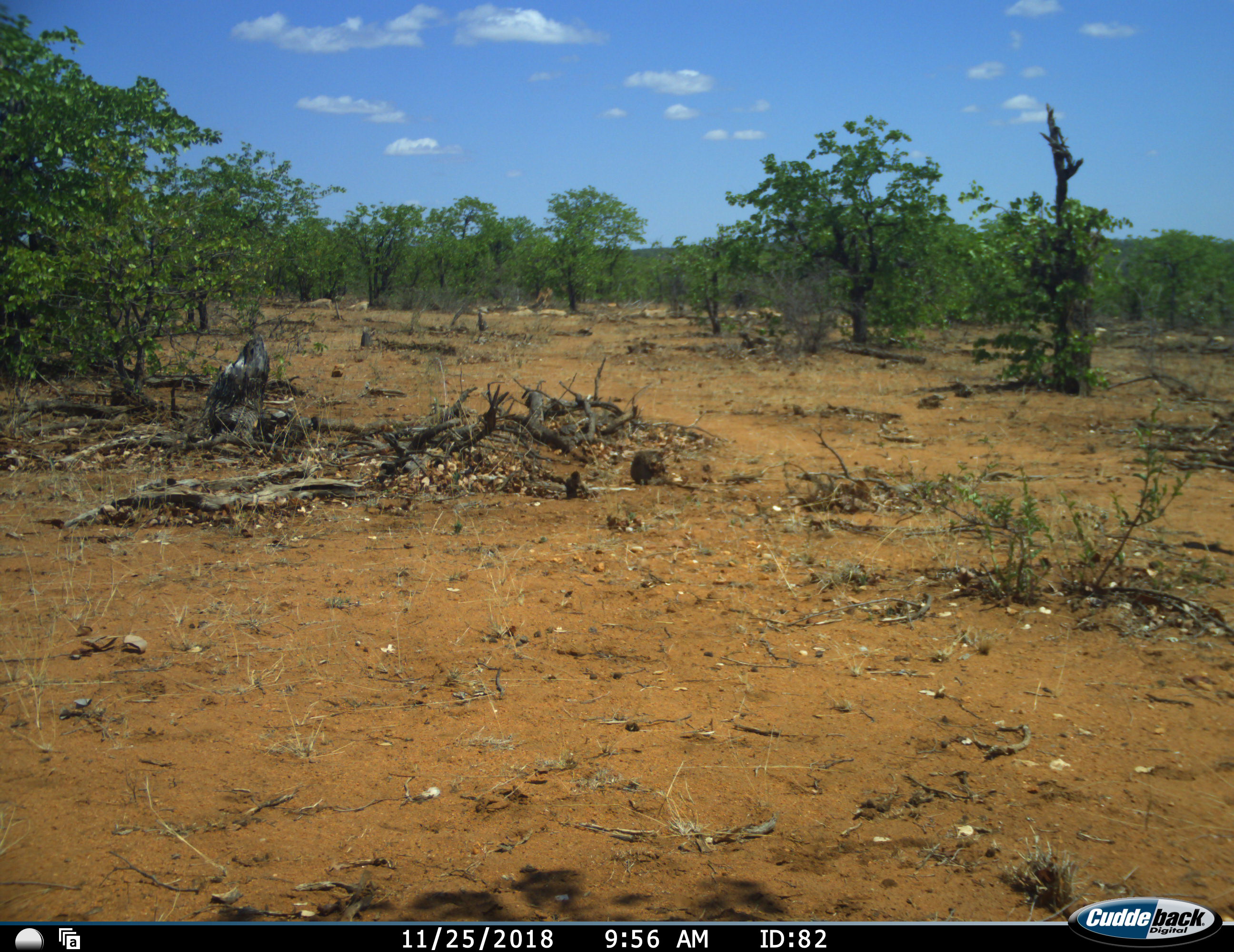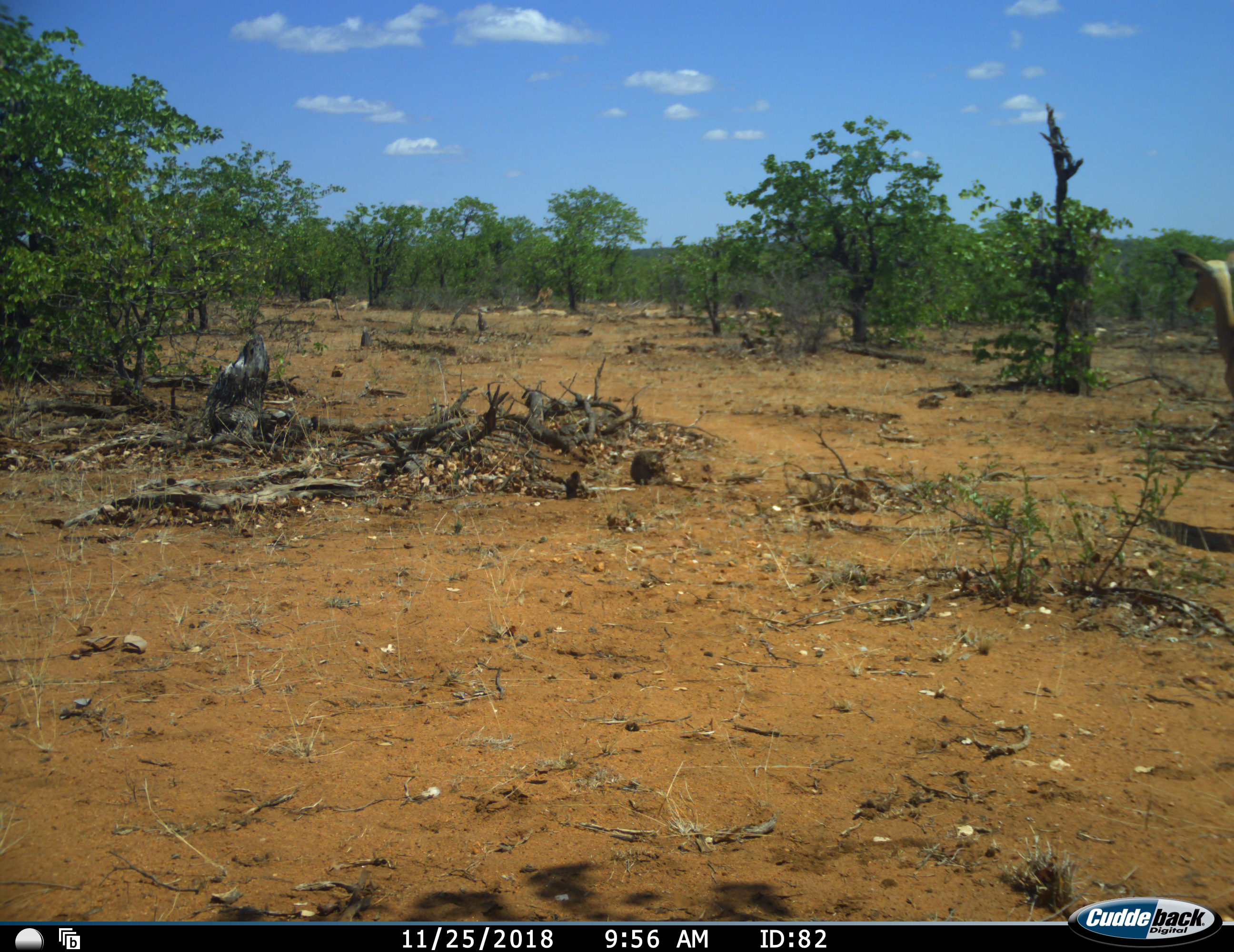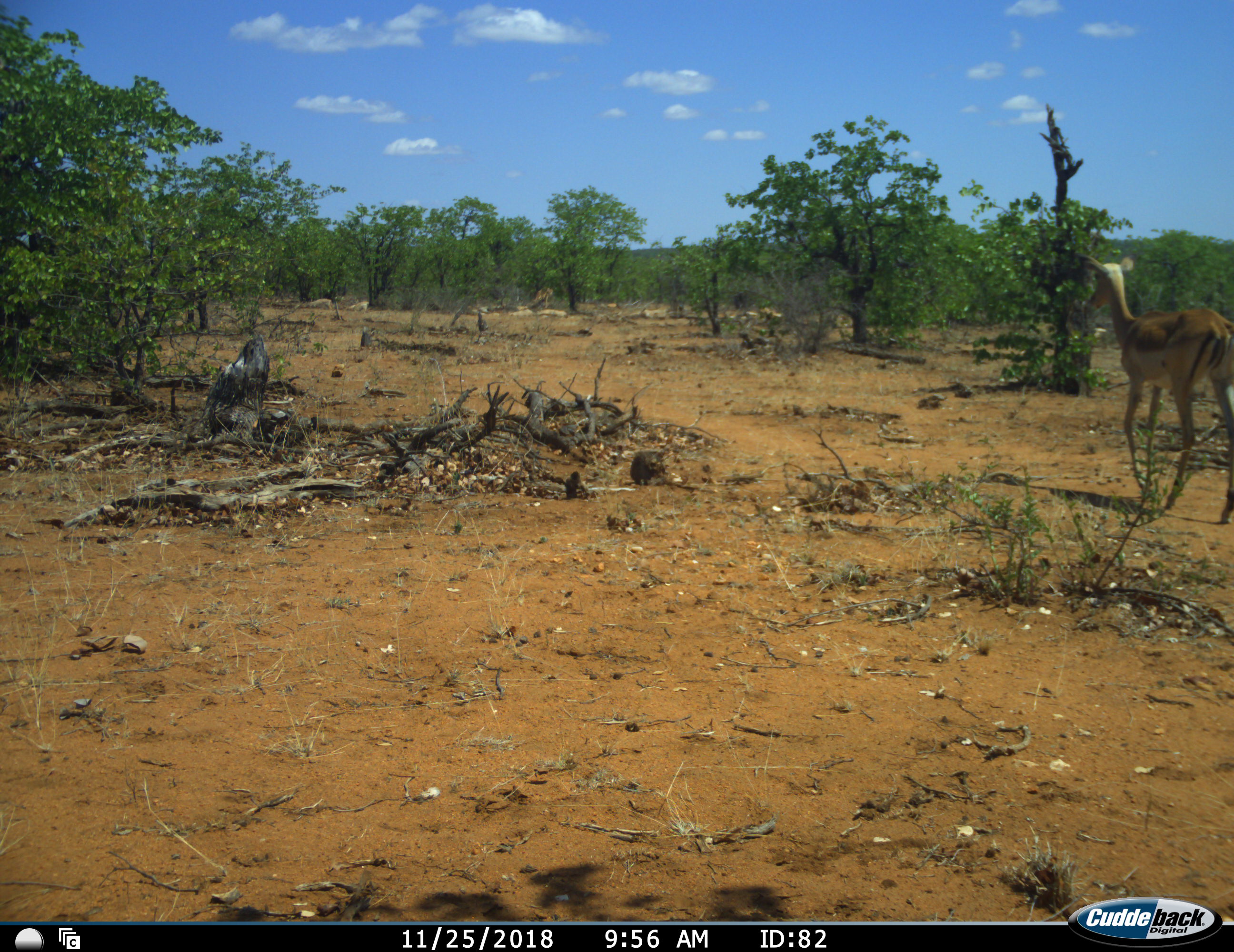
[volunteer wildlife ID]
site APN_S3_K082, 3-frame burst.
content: unidentified animal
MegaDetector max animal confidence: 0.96